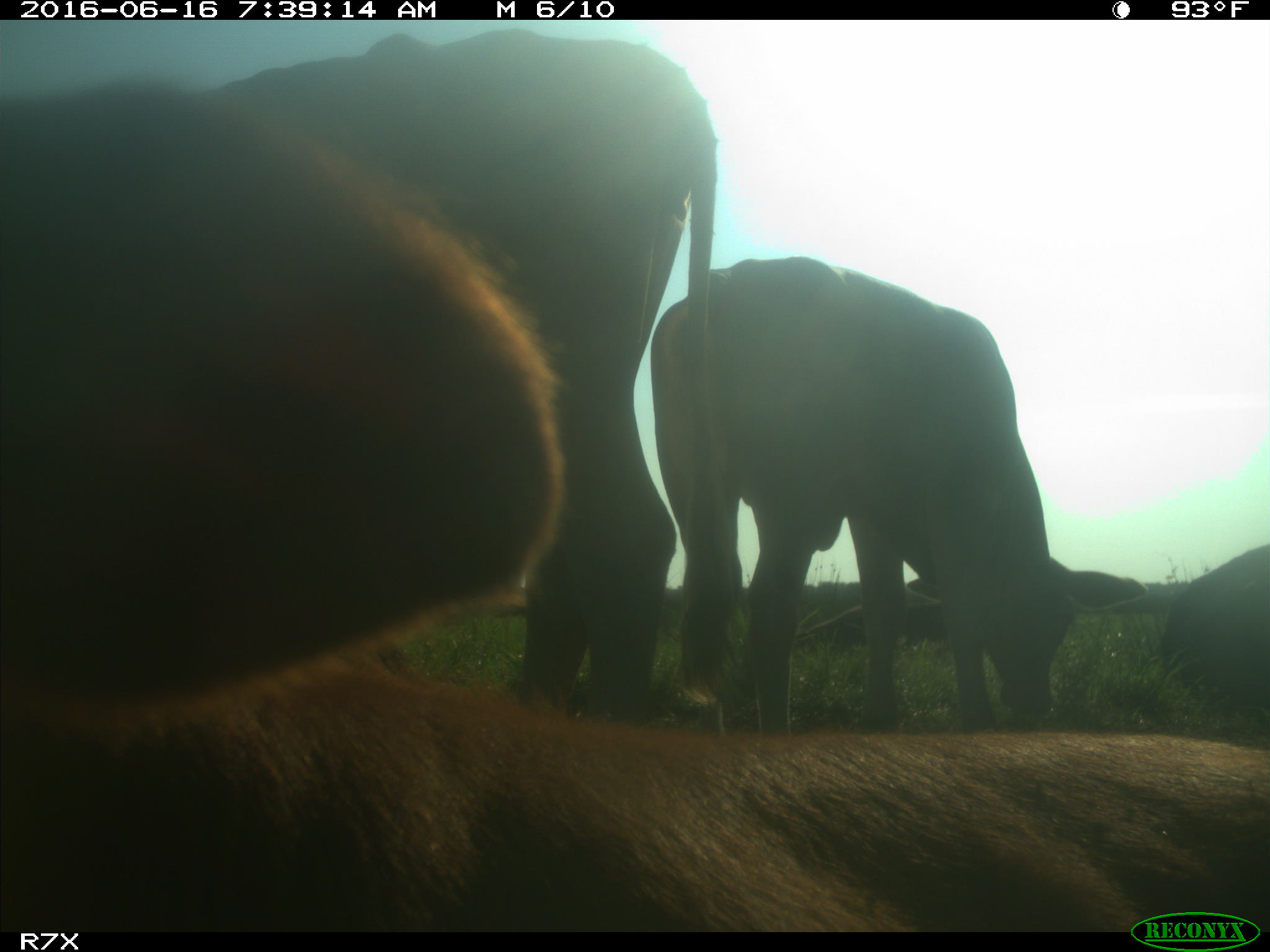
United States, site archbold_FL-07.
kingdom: Animalia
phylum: Chordata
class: Mammalia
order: Artiodactyla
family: Bovidae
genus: Bos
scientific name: Bos taurus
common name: domestic cow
Bos taurus (domestic cow).